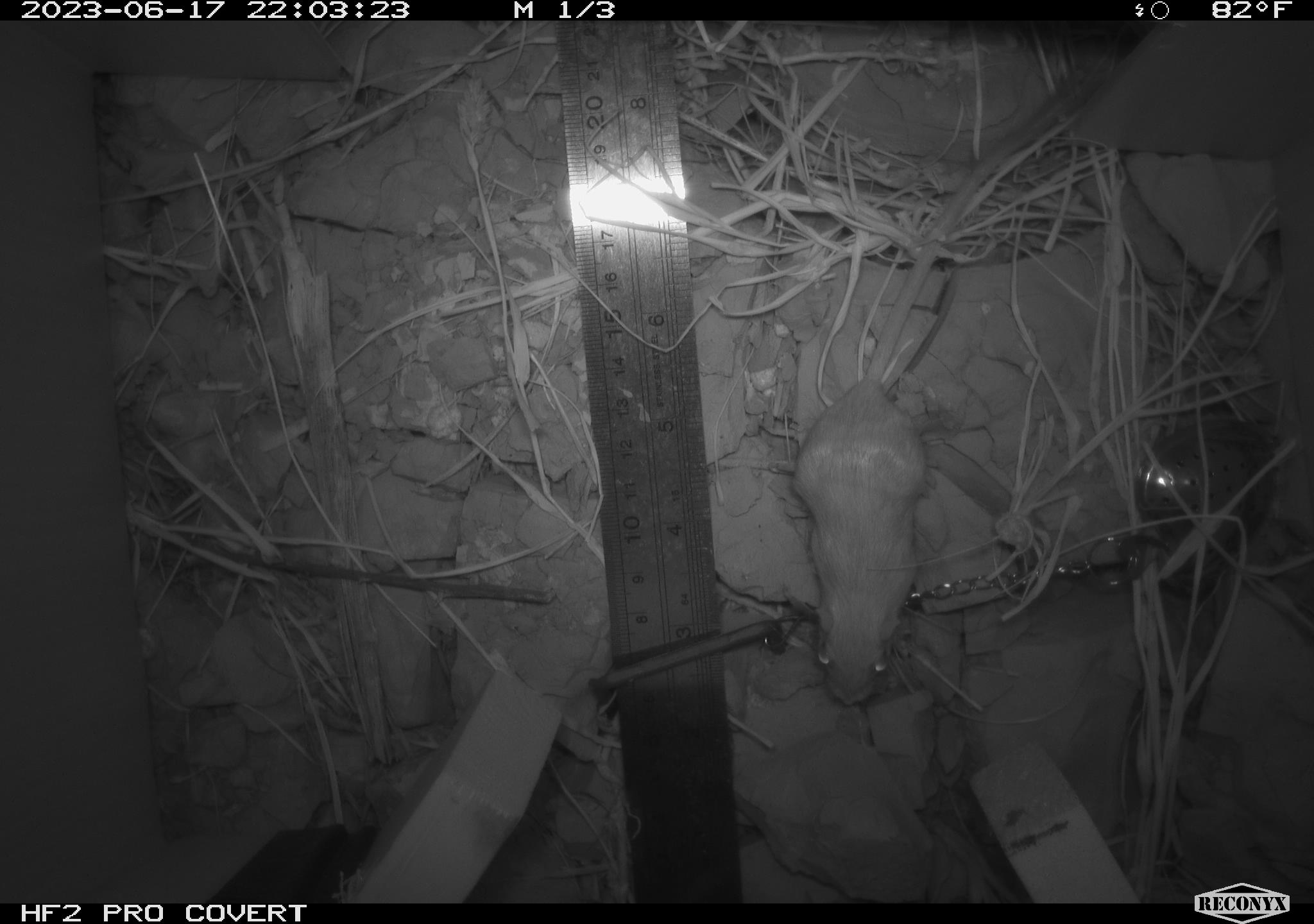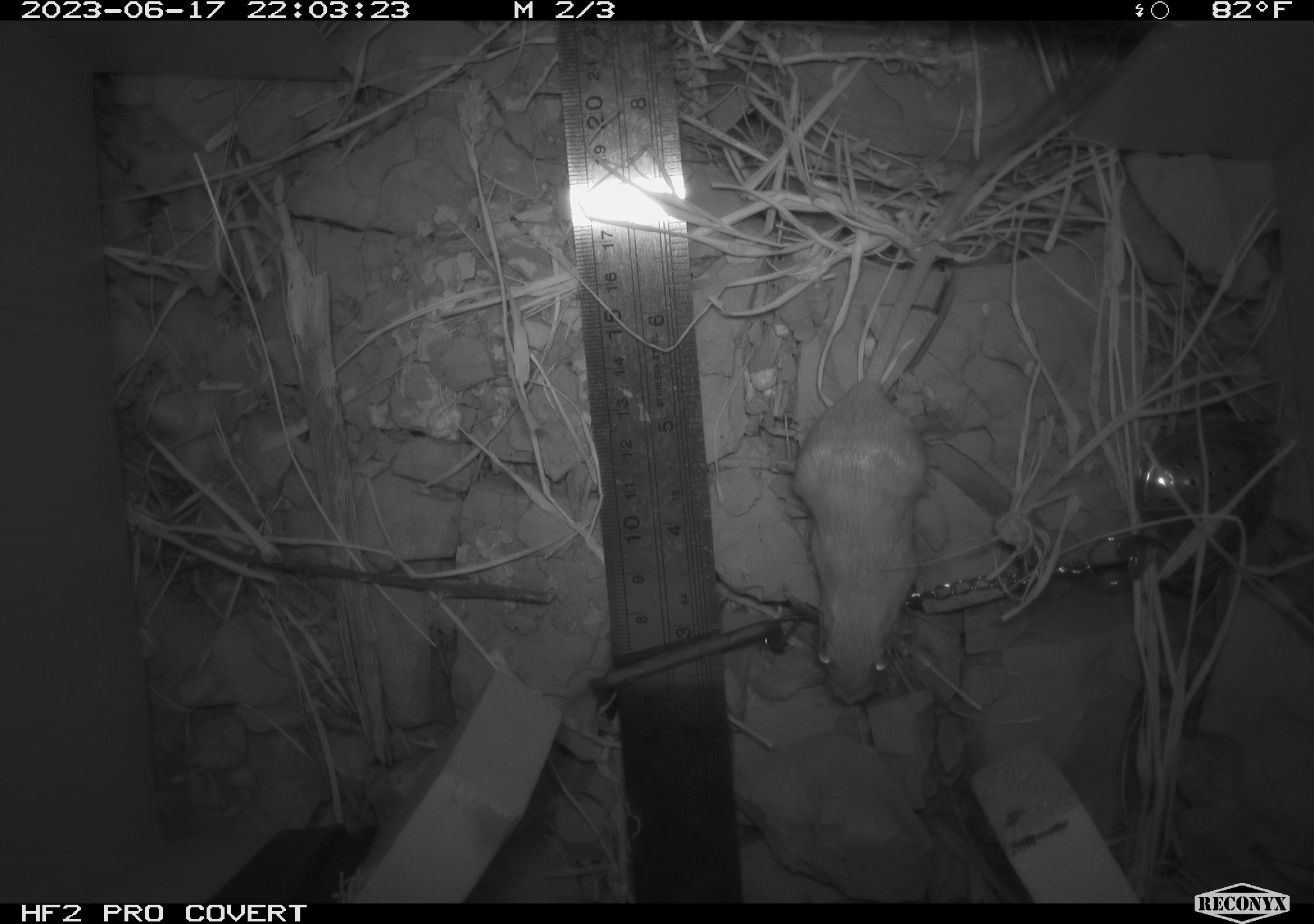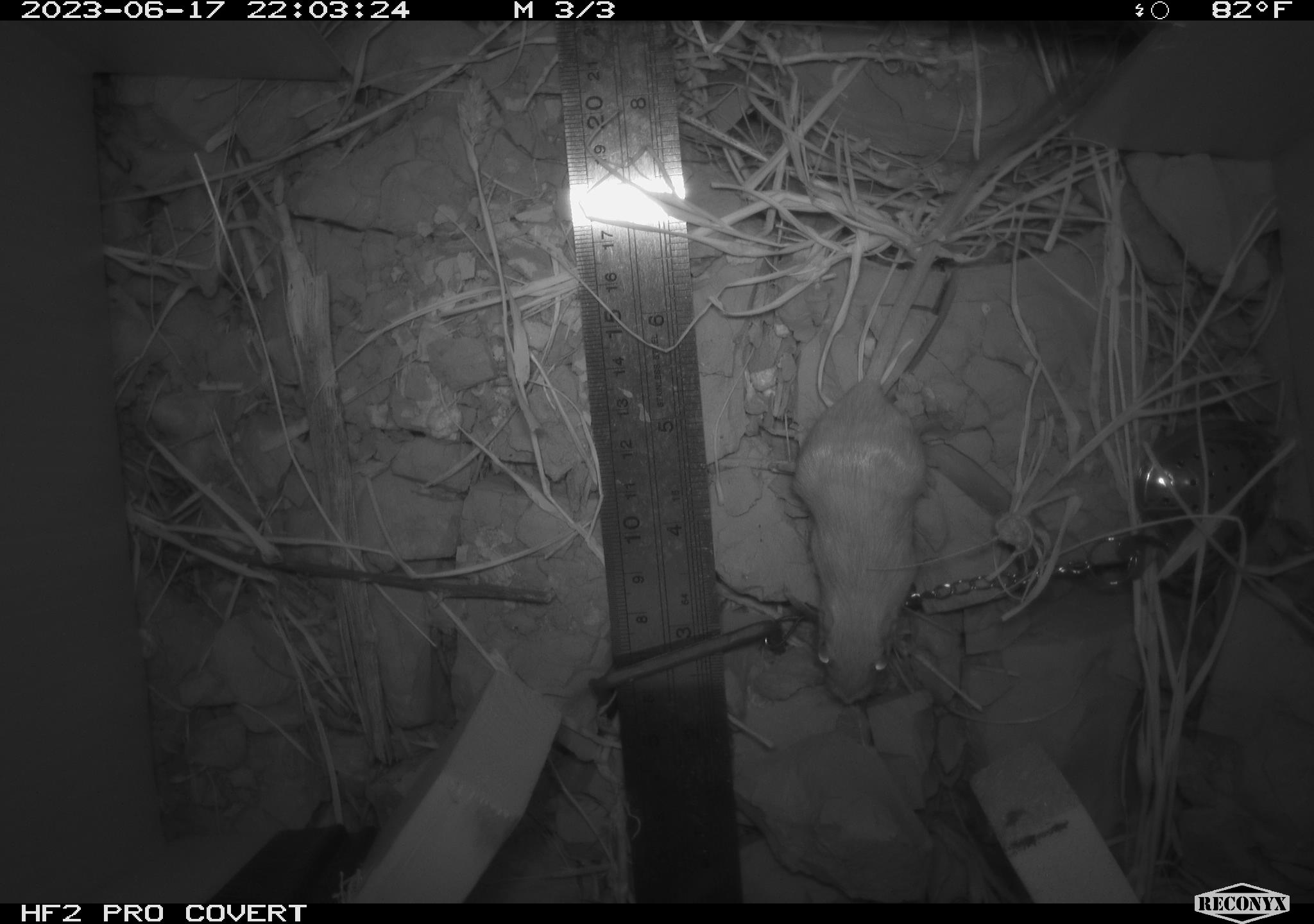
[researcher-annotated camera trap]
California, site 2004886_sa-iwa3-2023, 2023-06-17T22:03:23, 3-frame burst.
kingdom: Animalia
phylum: Chordata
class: Mammalia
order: Rodentia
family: Heteromyidae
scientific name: Heteromyidae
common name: kangaroo rats and pocket mice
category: heteromyidae family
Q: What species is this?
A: Heteromyidae family (kangaroo rats and pocket mice) (Heteromyidae).